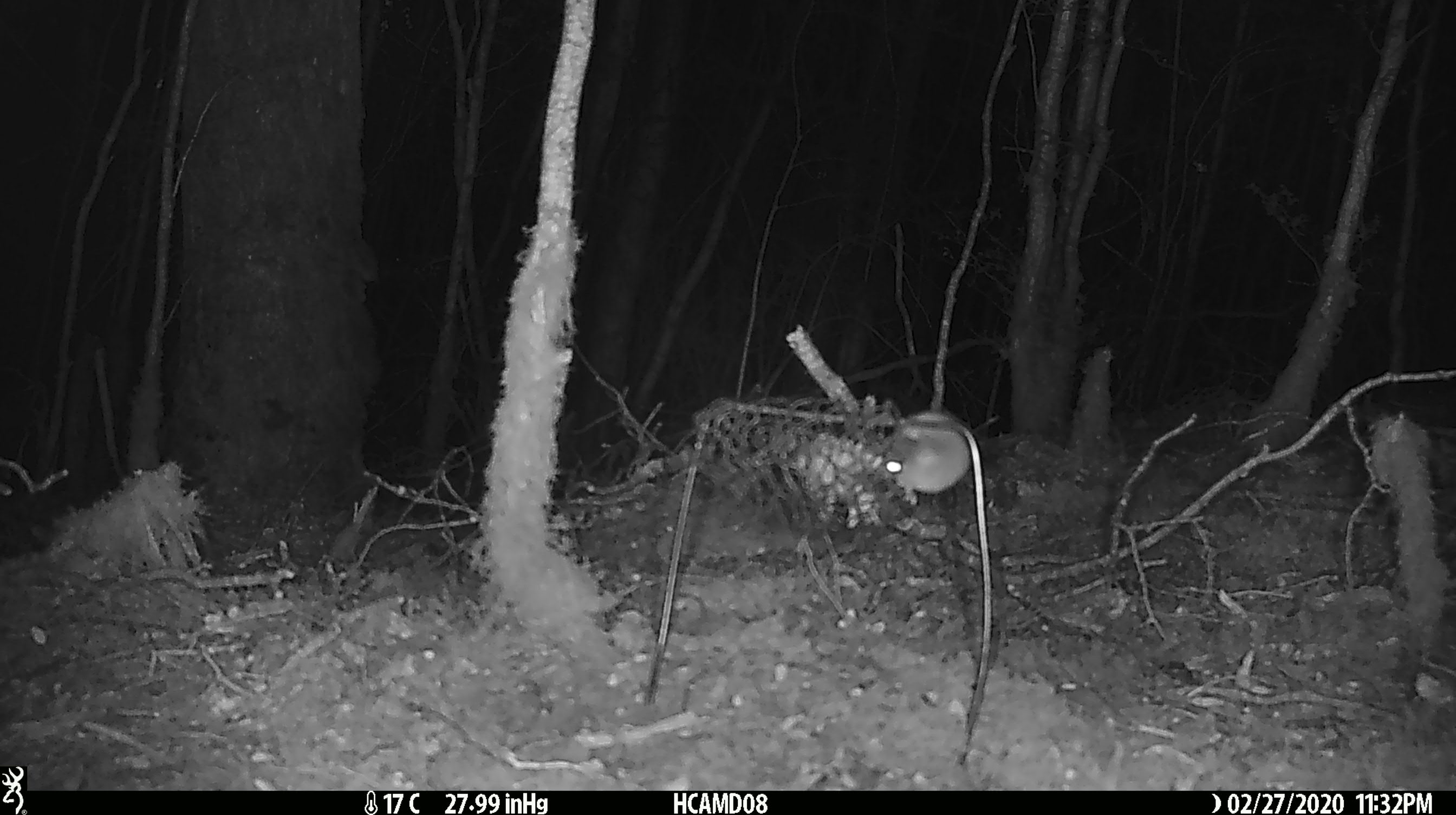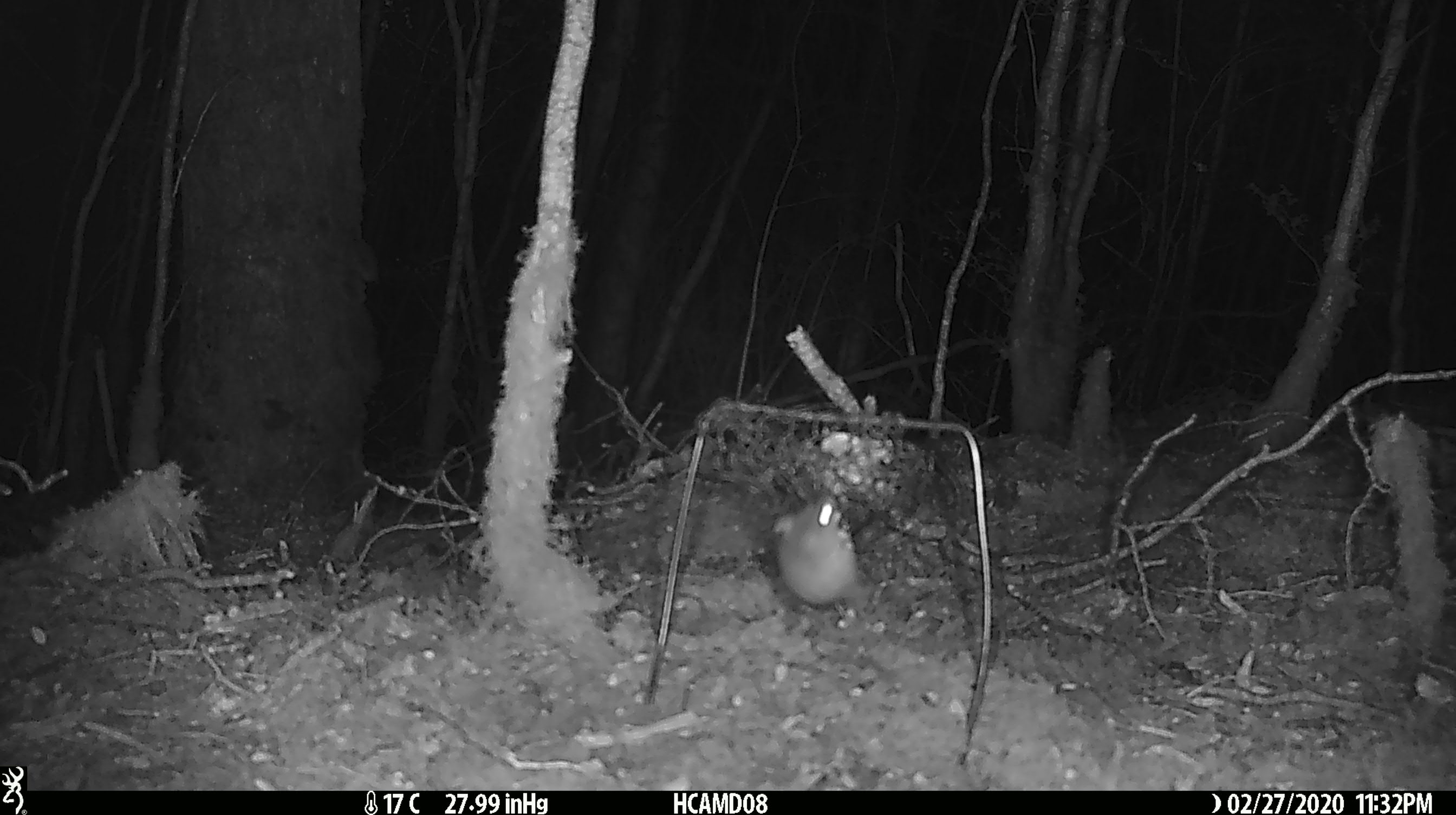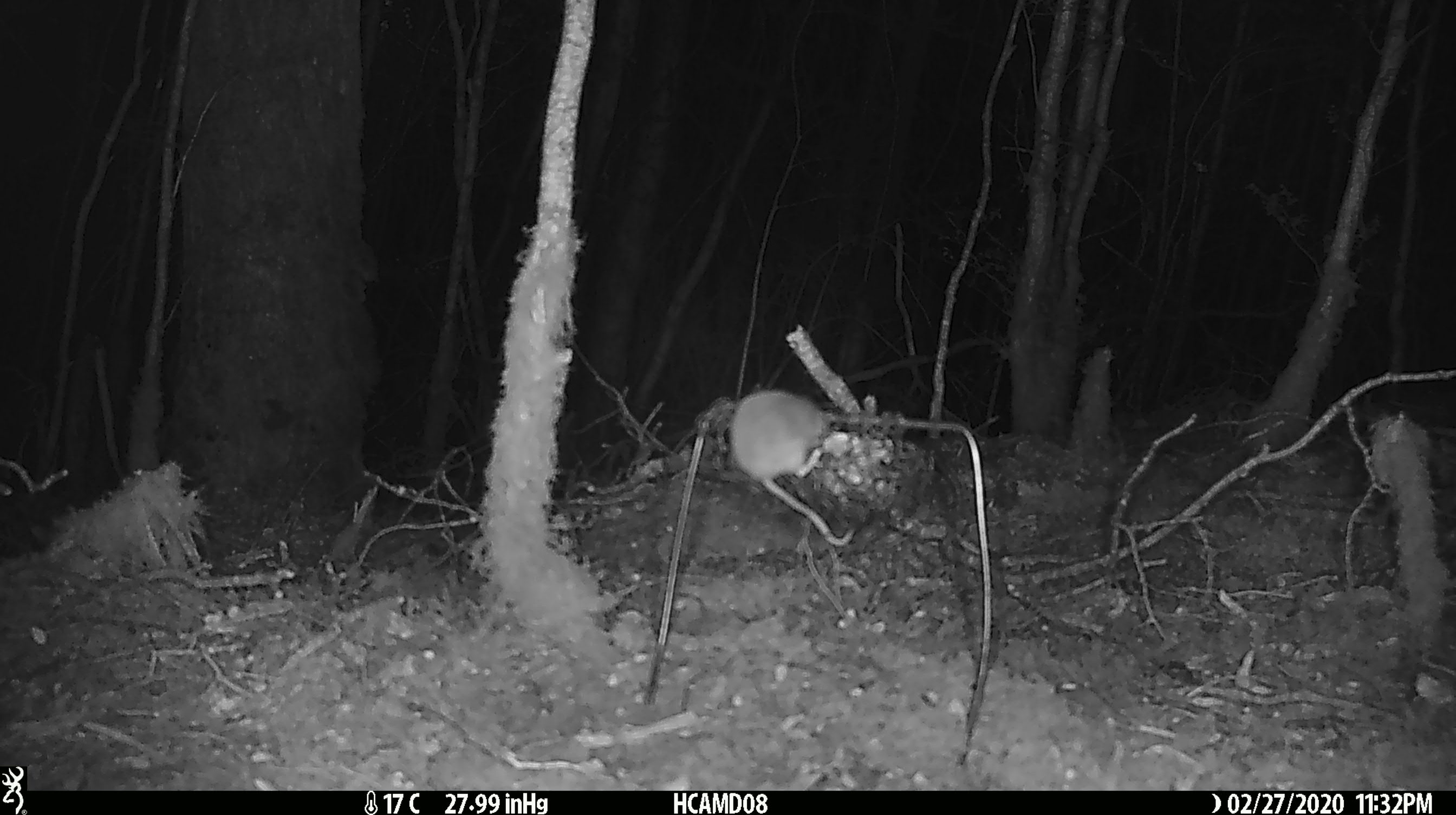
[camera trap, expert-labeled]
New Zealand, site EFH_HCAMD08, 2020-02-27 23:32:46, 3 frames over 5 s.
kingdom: Animalia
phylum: Chordata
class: Mammalia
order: Rodentia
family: Muridae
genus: Mus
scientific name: Mus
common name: mouse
Mouse (Mus).